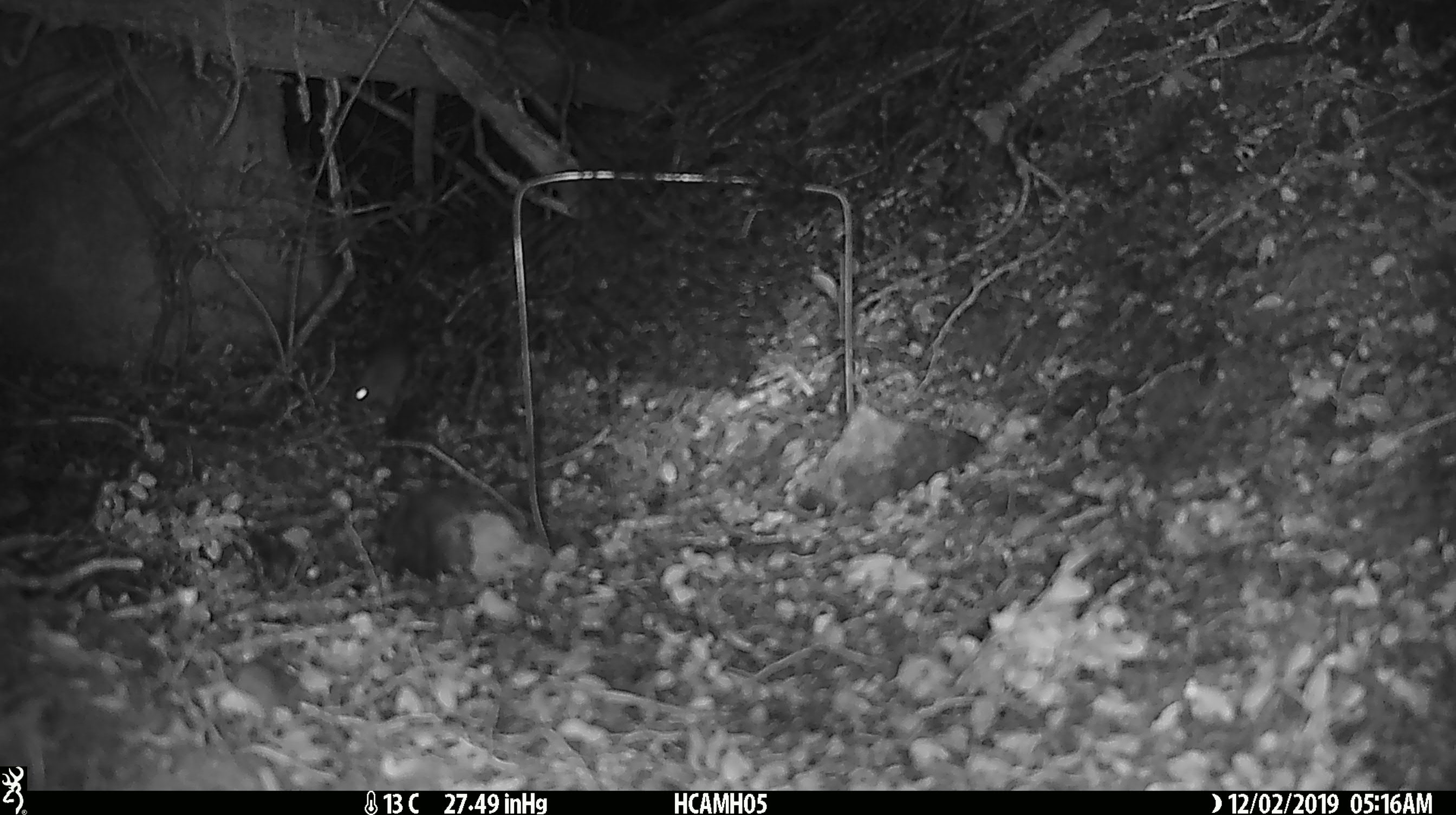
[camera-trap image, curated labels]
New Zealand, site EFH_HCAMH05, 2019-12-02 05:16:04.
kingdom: Animalia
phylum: Chordata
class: Mammalia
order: Rodentia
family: Muridae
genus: Mus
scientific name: Mus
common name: mouse